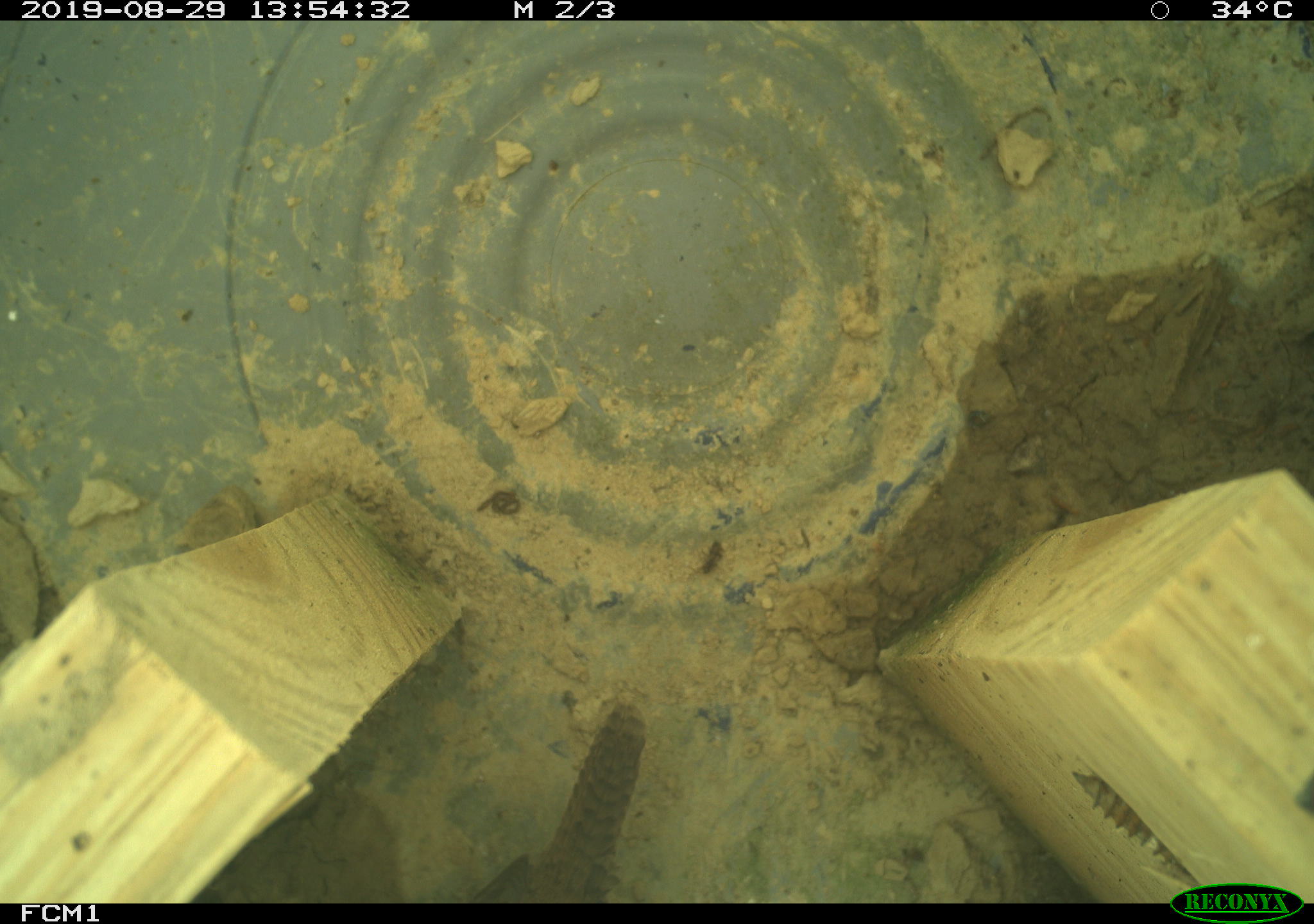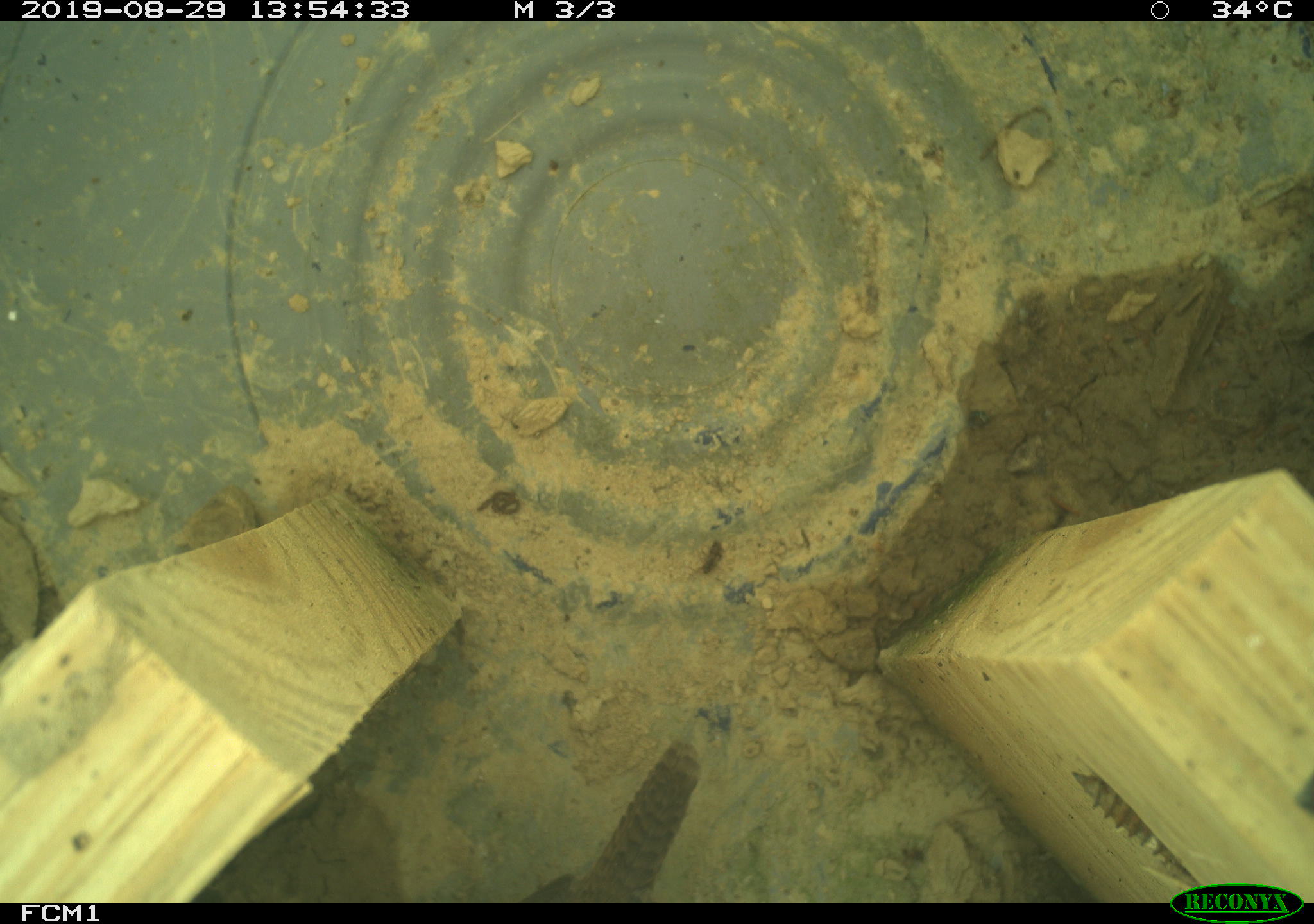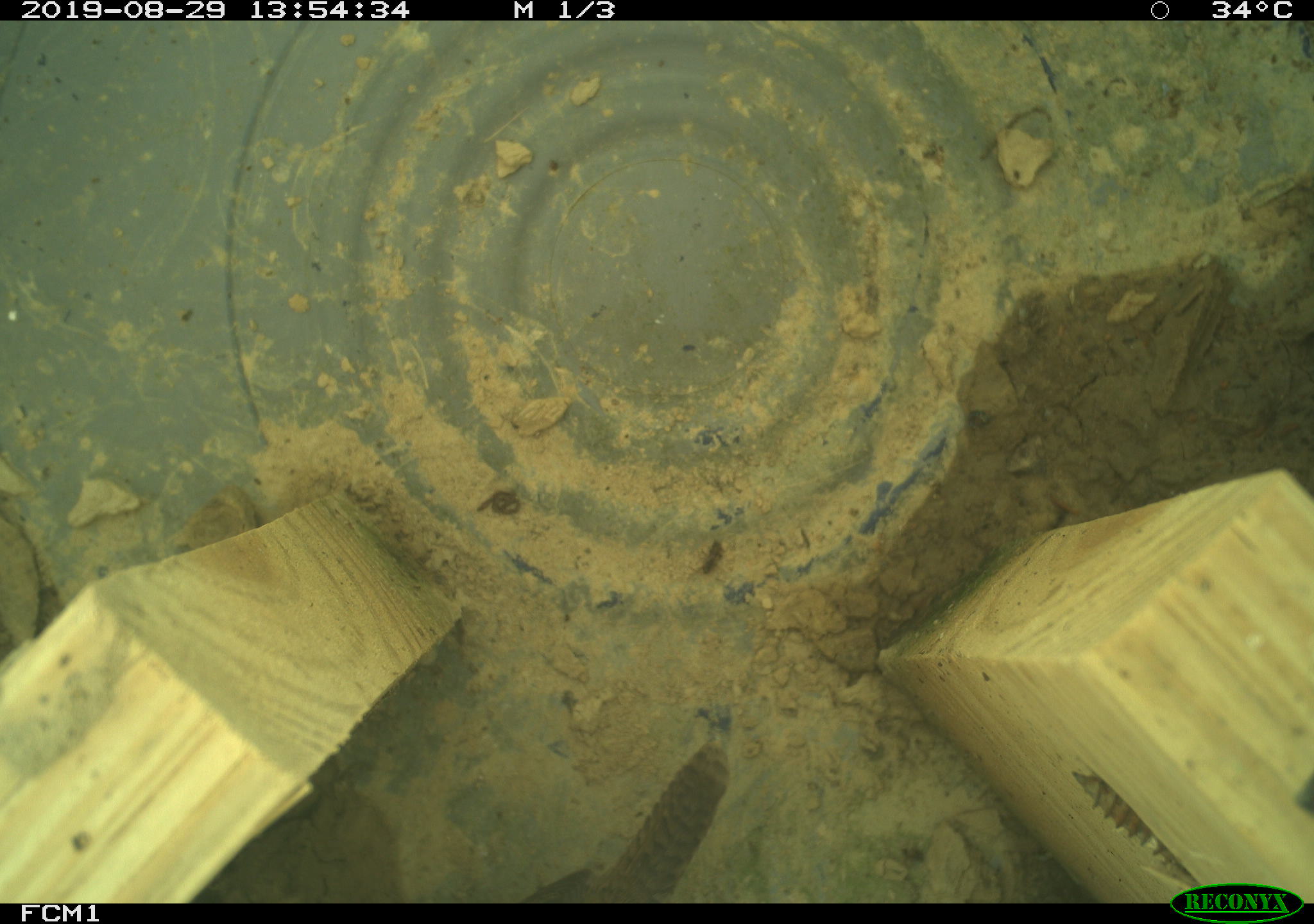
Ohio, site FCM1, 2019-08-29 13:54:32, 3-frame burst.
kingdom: Animalia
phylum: Chordata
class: Aves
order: Passeriformes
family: Troglodytidae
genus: Troglodytes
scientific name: Troglodytes aedon aedon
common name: northern house wren